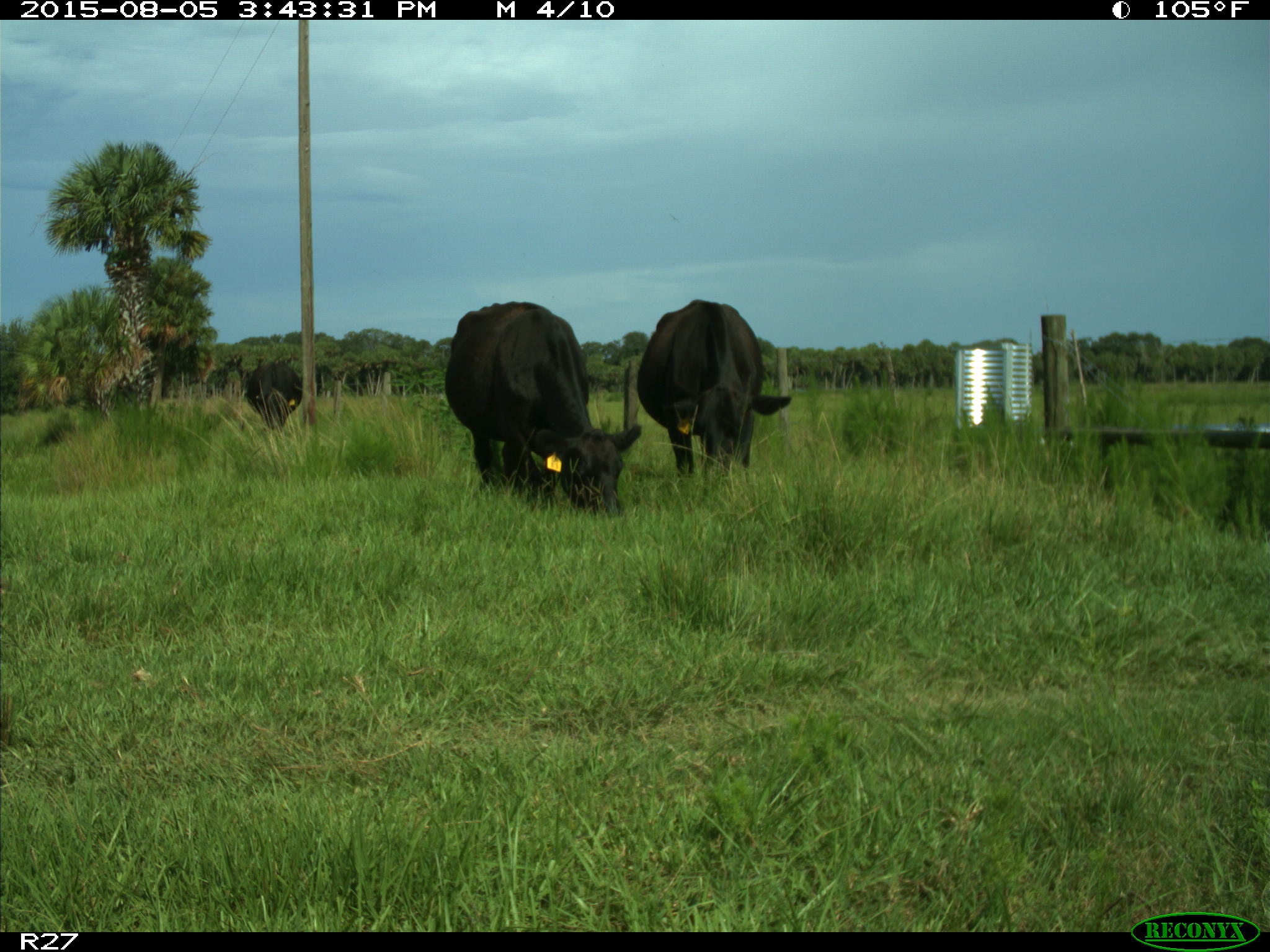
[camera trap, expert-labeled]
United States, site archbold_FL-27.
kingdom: Animalia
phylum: Chordata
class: Mammalia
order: Artiodactyla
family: Bovidae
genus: Bos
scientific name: Bos taurus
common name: domestic cow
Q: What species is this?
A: Bos taurus (domestic cow).